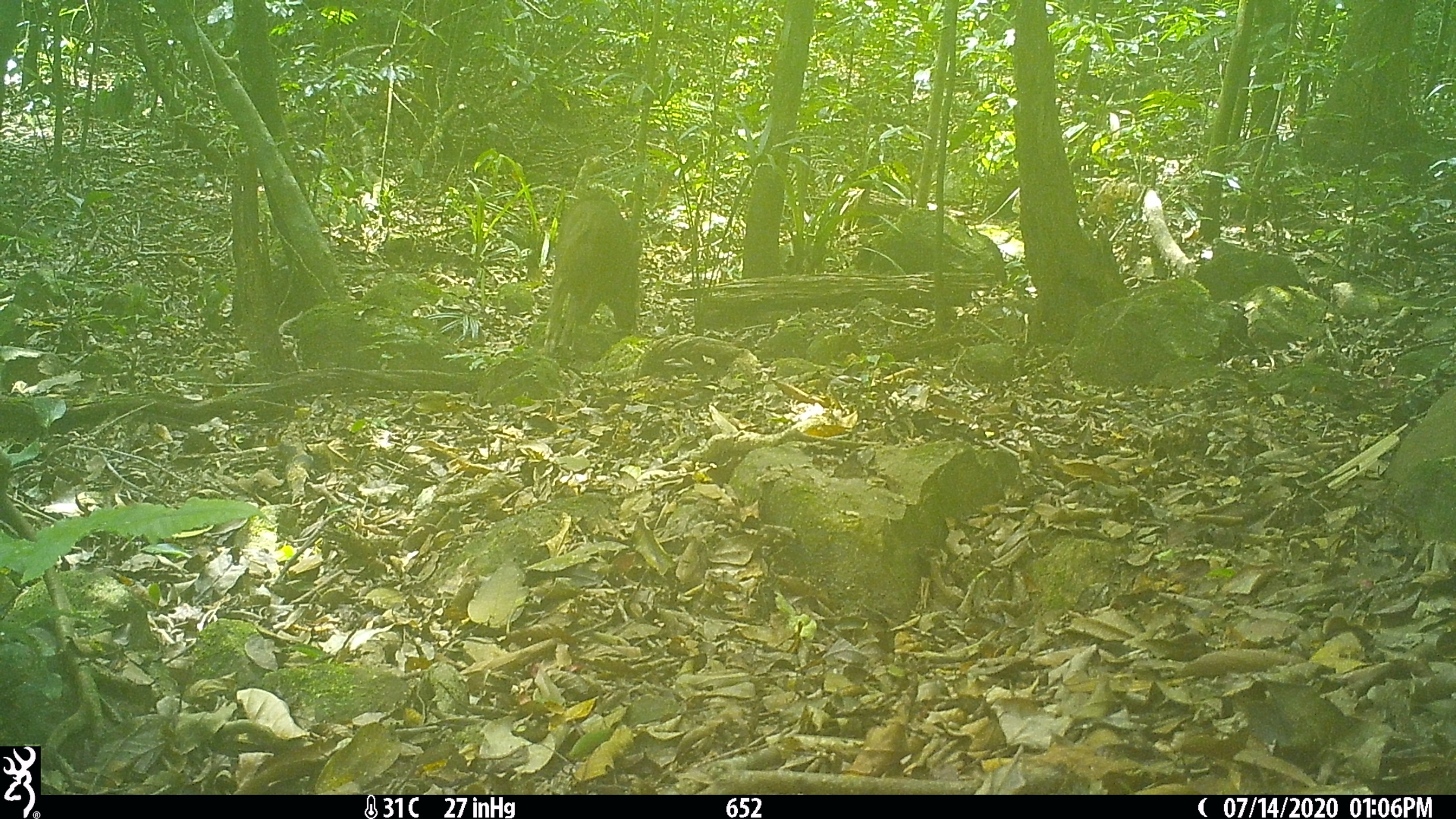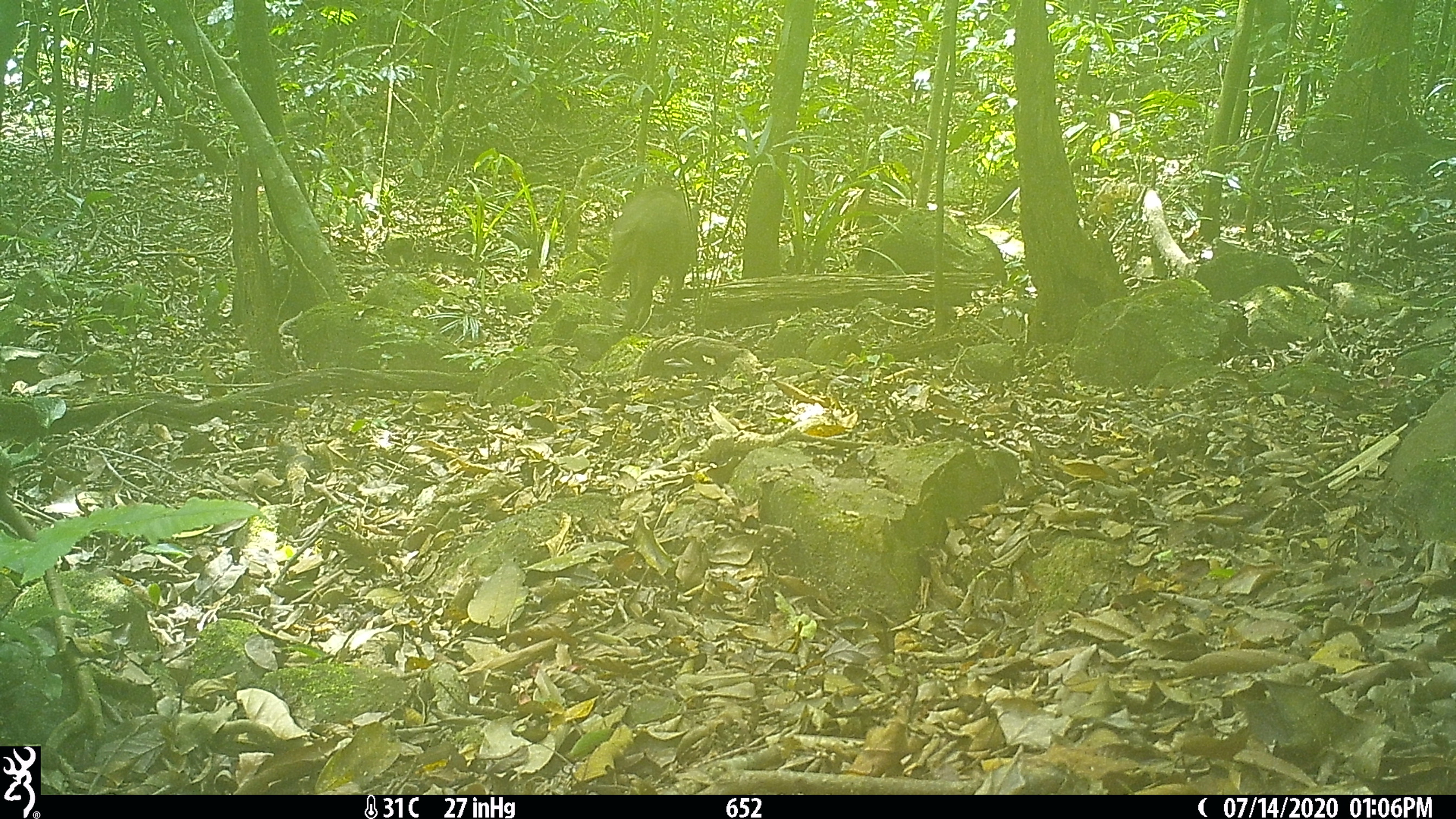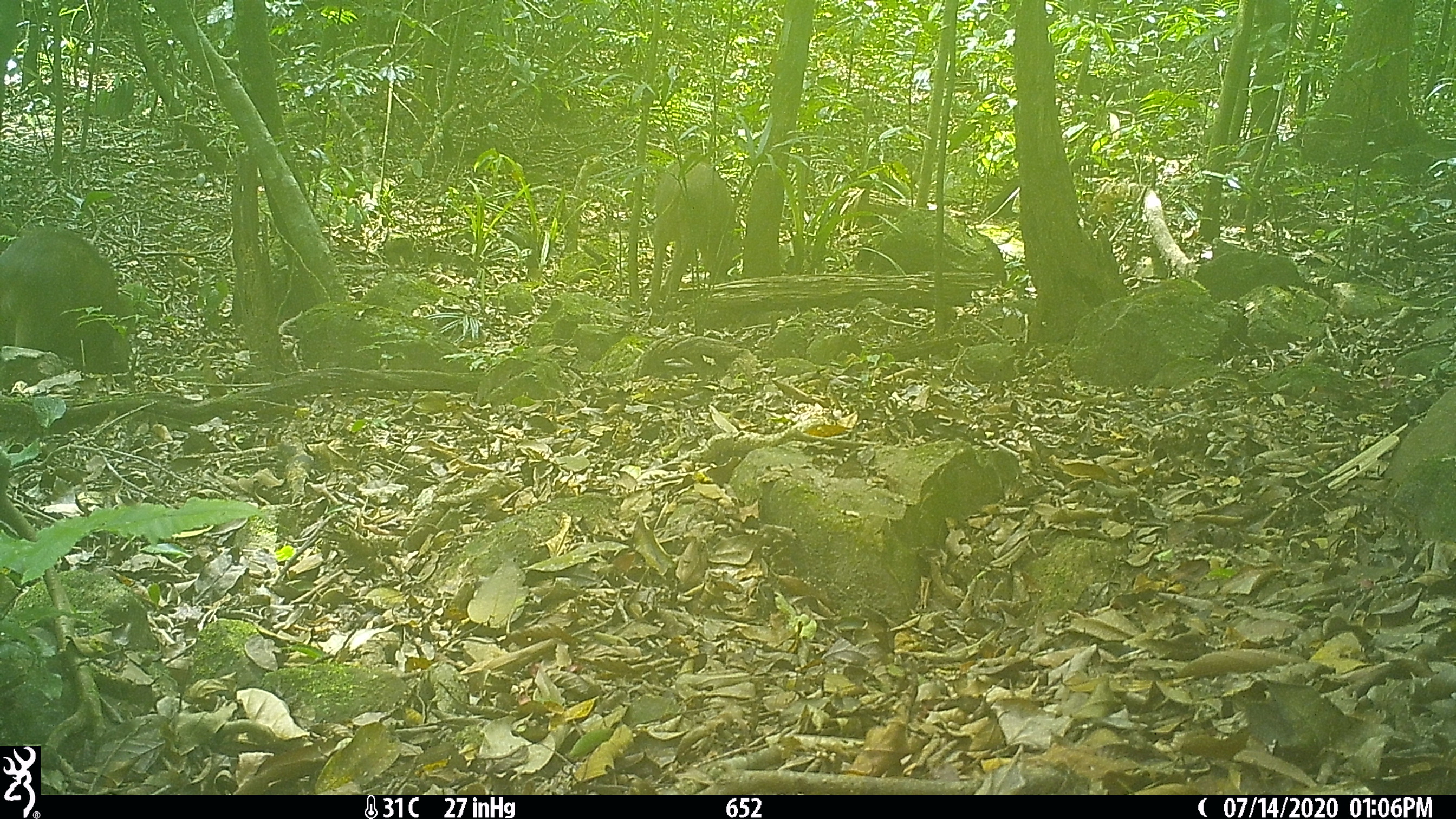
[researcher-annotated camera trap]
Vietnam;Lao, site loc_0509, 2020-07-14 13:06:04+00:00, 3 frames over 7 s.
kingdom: Animalia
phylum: Chordata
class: Mammalia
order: Artiodactyla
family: Suidae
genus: Sus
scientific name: Sus scrofa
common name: eurasian wild pig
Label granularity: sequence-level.